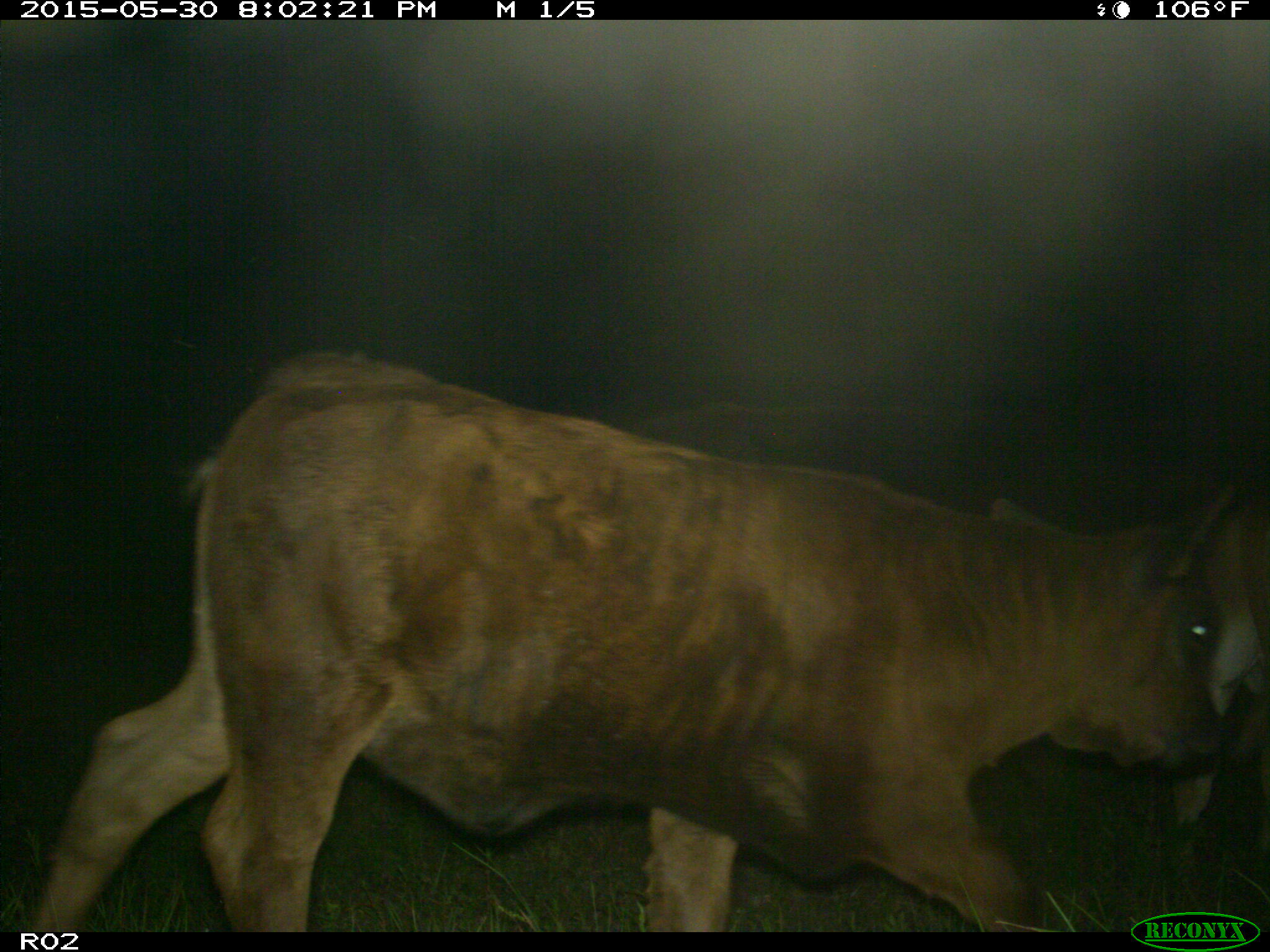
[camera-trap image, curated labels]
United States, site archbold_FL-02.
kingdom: Animalia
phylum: Chordata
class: Mammalia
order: Artiodactyla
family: Bovidae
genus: Bos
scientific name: Bos taurus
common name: domestic cow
Bos taurus (domestic cow).